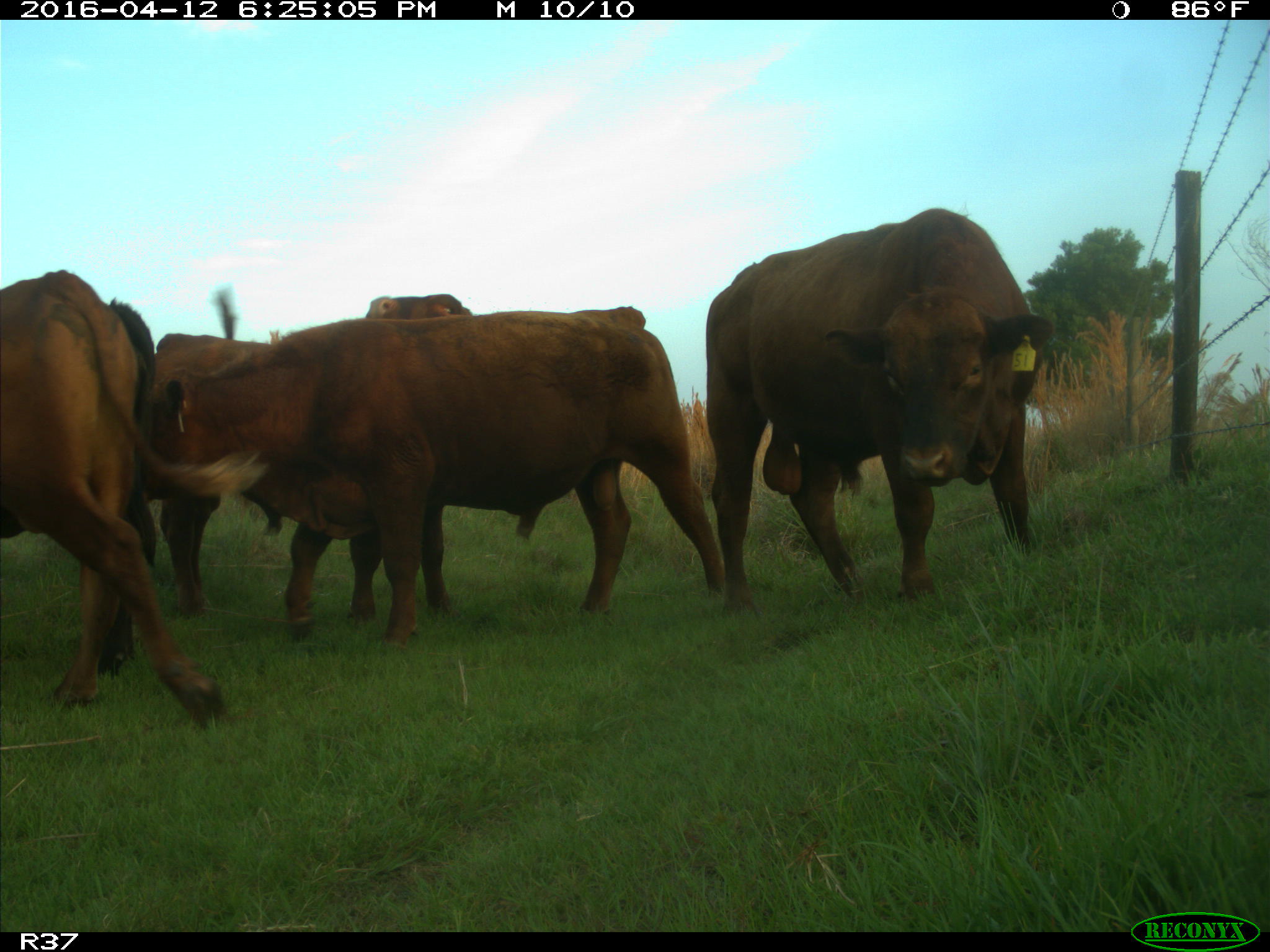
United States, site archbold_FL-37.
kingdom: Animalia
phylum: Chordata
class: Mammalia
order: Artiodactyla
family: Bovidae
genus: Bos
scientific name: Bos taurus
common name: domestic cow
Bos taurus (domestic cow).